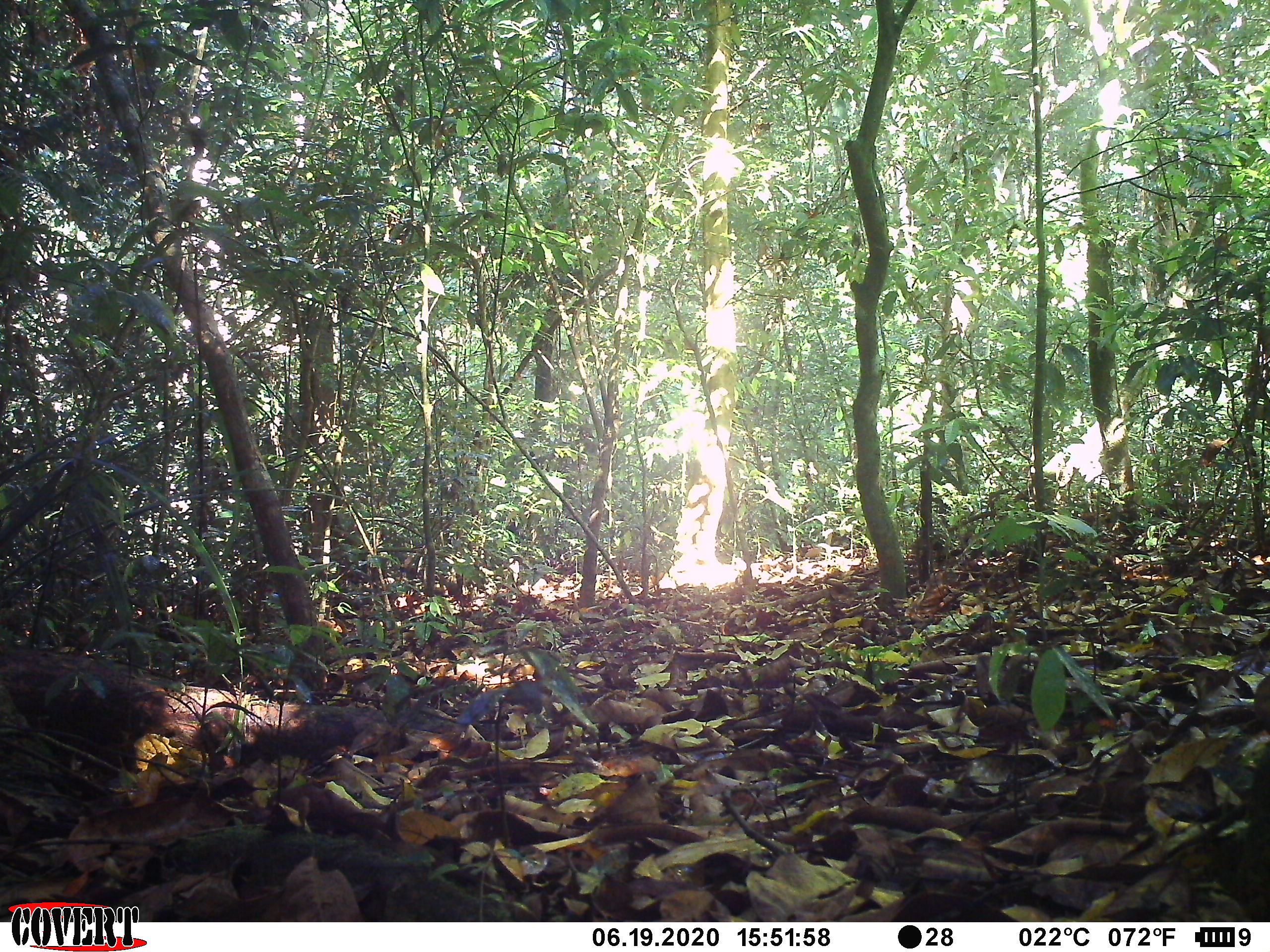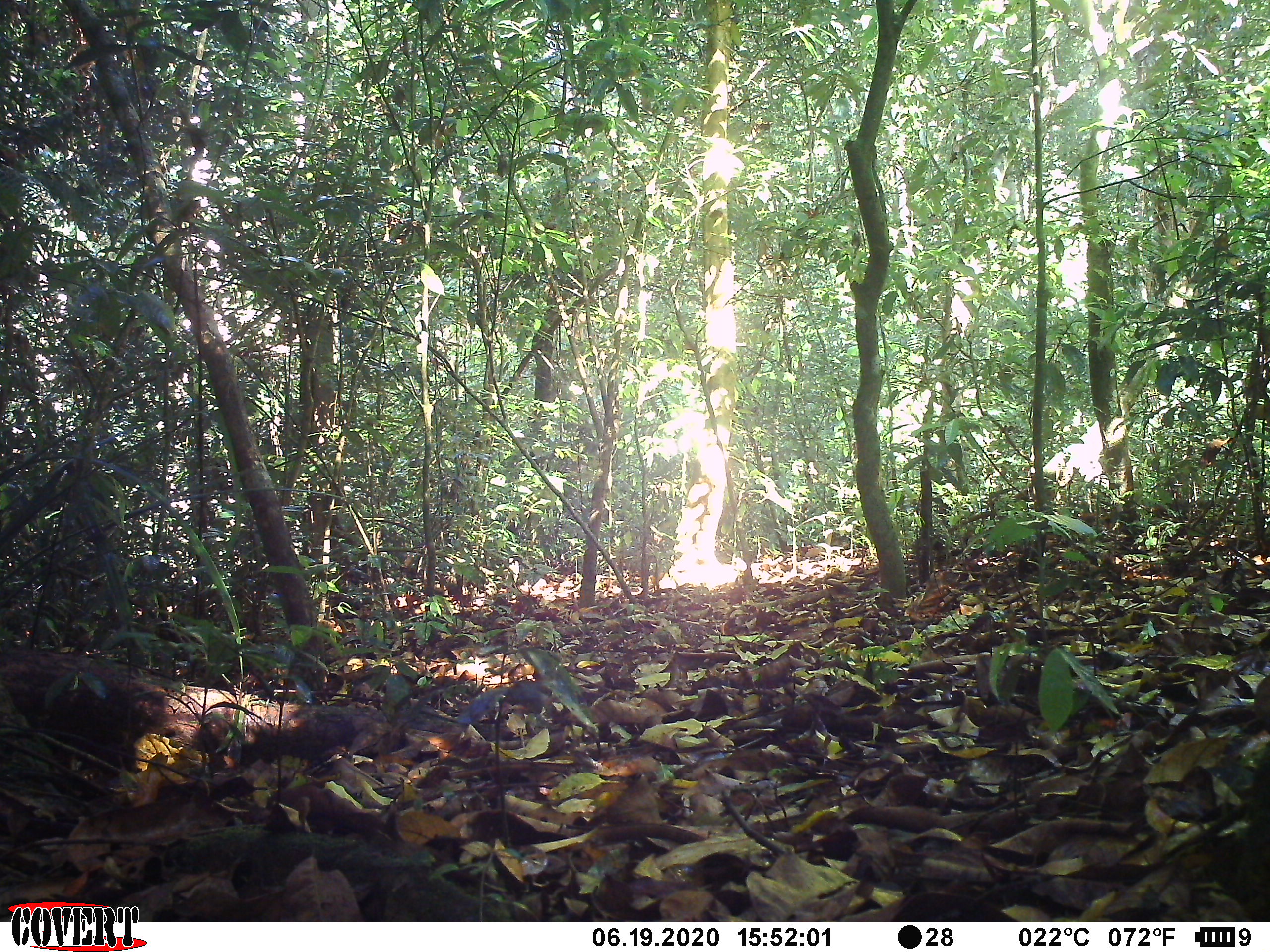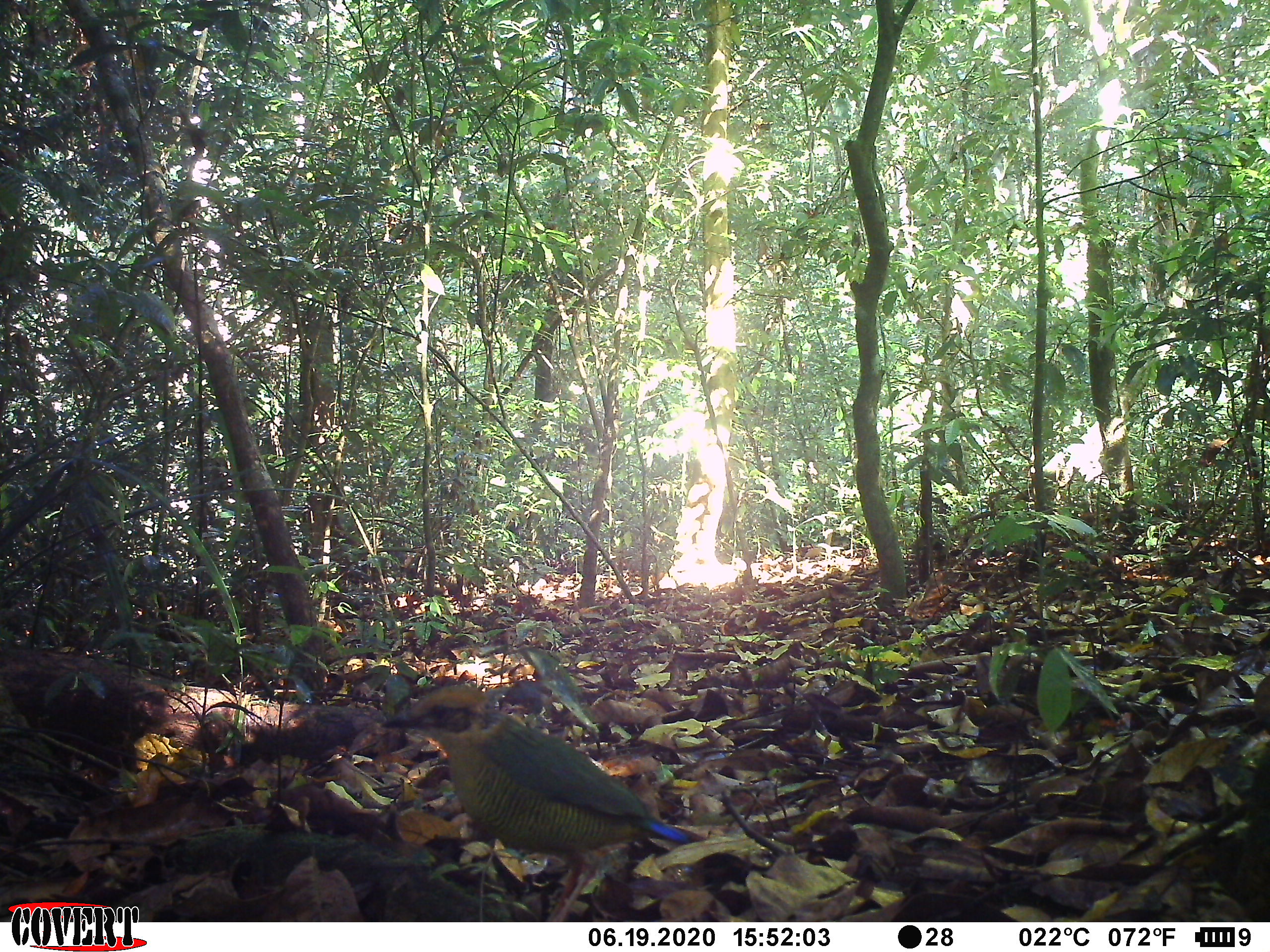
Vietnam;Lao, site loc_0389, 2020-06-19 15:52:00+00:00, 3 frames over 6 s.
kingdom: Animalia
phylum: Chordata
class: Aves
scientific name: Aves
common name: bird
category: unidentified bird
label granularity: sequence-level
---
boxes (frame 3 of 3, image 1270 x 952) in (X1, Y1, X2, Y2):
unidentified bird: (379, 683, 689, 922)